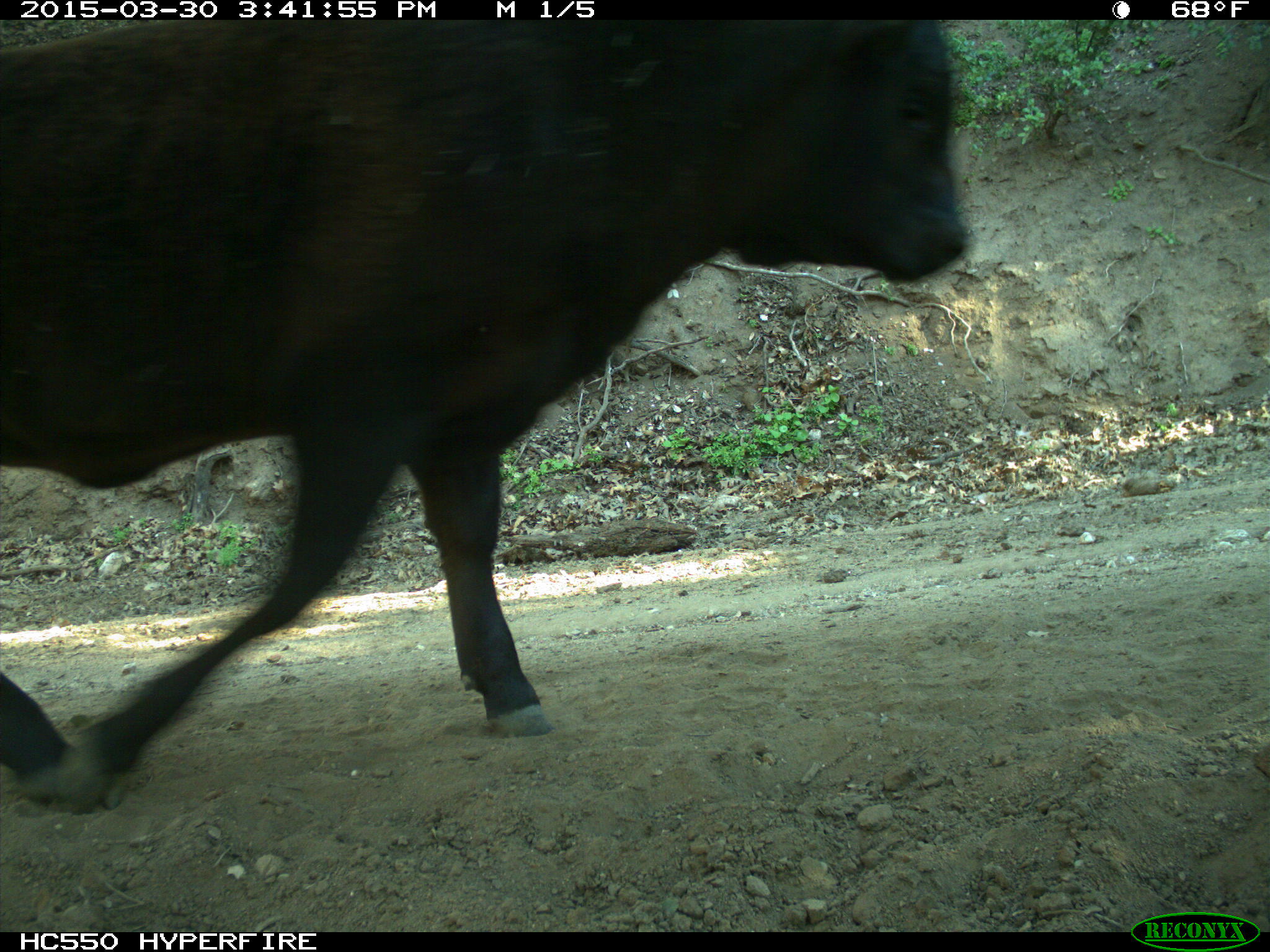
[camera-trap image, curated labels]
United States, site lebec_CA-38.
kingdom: Animalia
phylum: Chordata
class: Mammalia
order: Artiodactyla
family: Bovidae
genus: Bos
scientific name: Bos taurus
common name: domestic cow